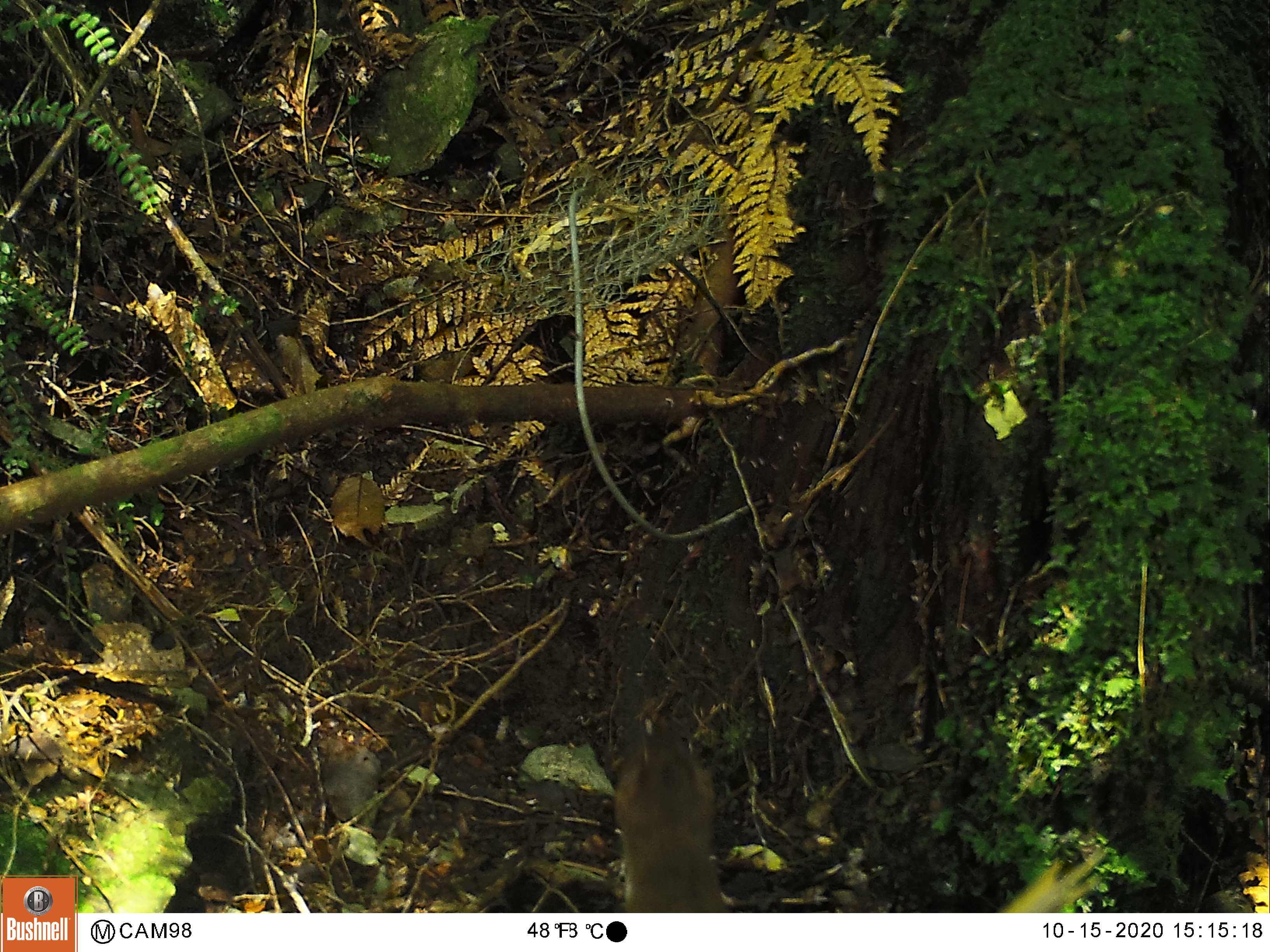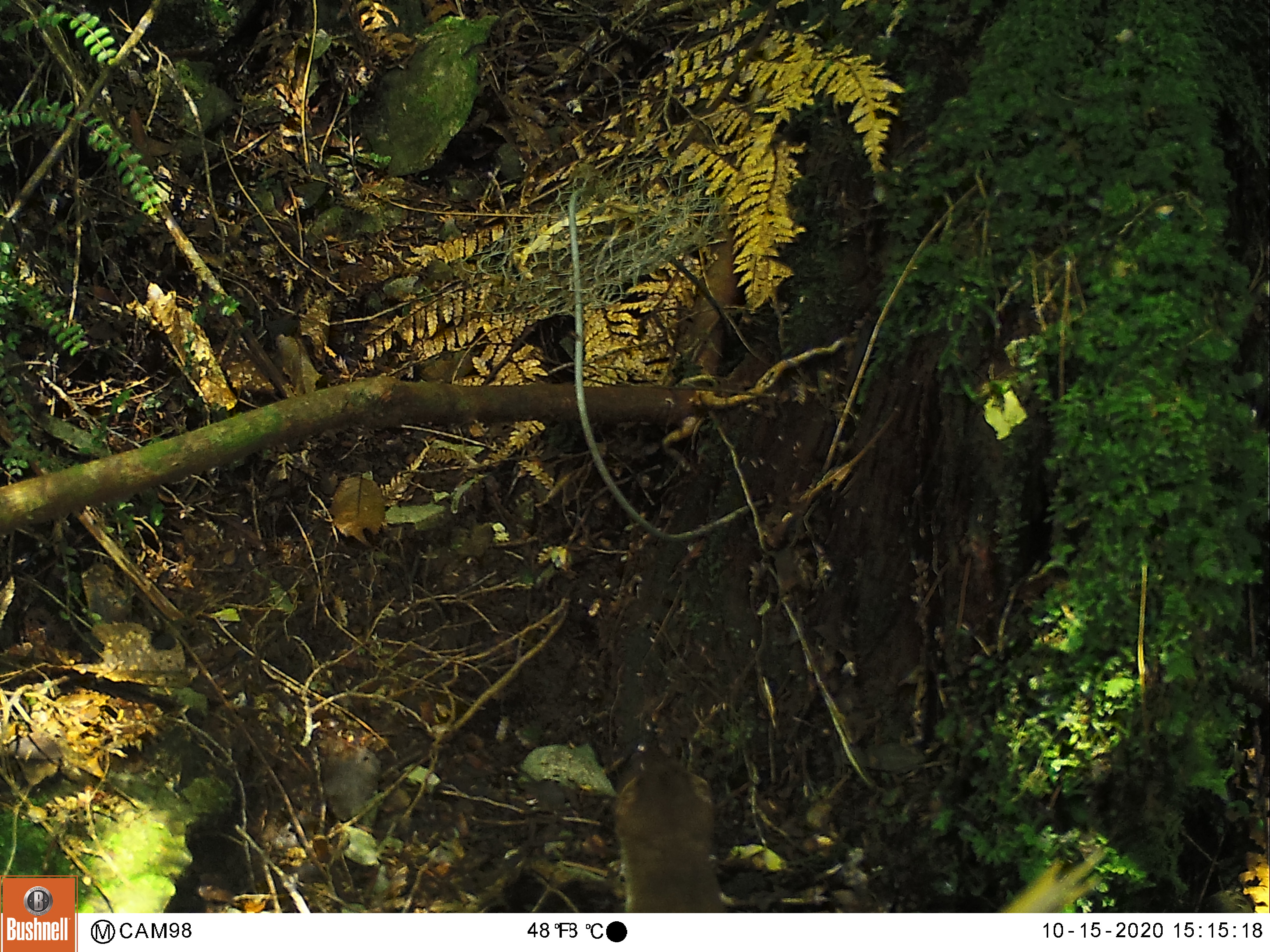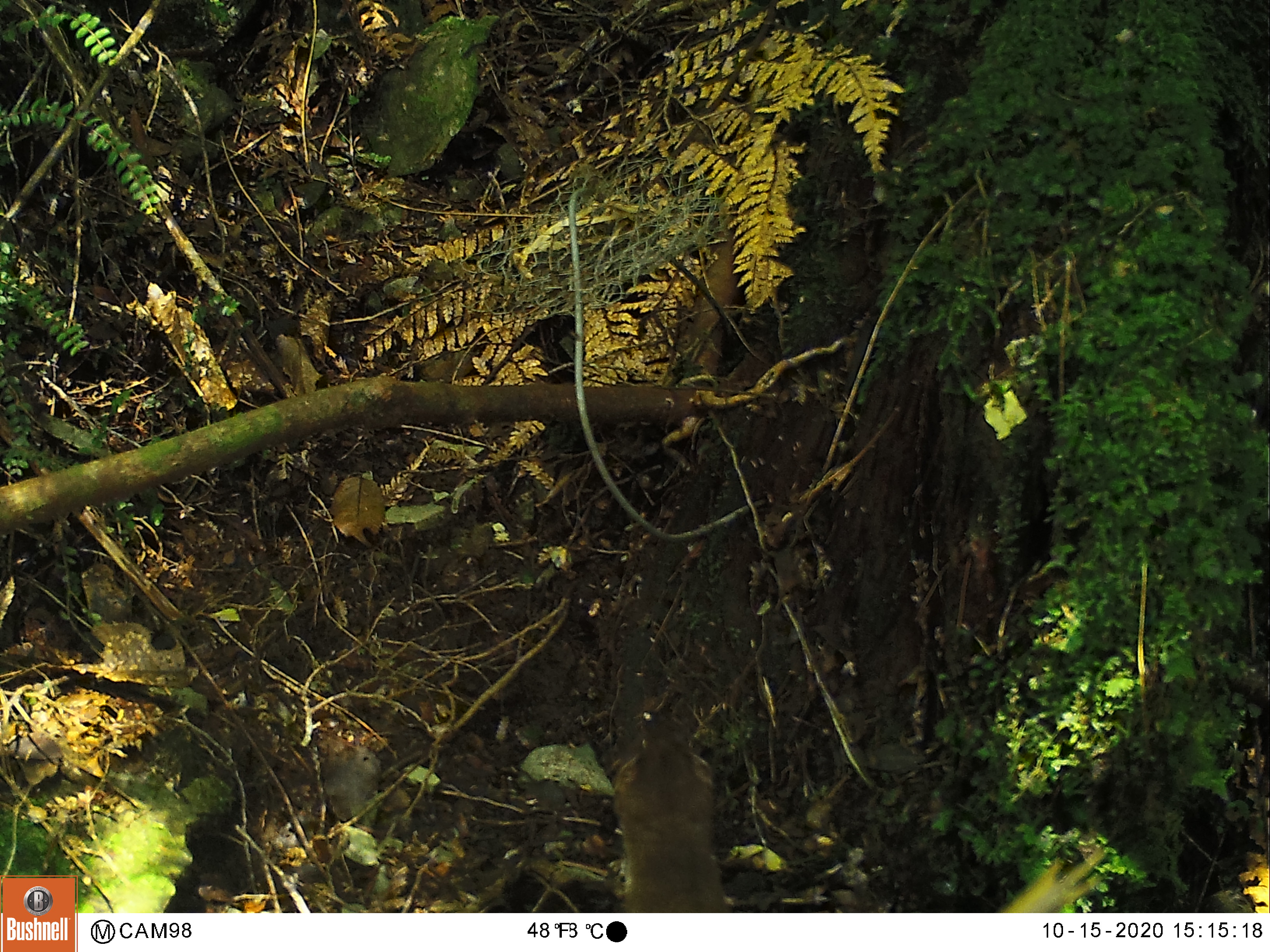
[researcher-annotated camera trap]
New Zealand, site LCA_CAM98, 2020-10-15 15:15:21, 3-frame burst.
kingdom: Animalia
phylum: Chordata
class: Mammalia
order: Carnivora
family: Mustelidae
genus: Mustela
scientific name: Mustela erminea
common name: stoat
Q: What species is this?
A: Stoat (Mustela erminea).